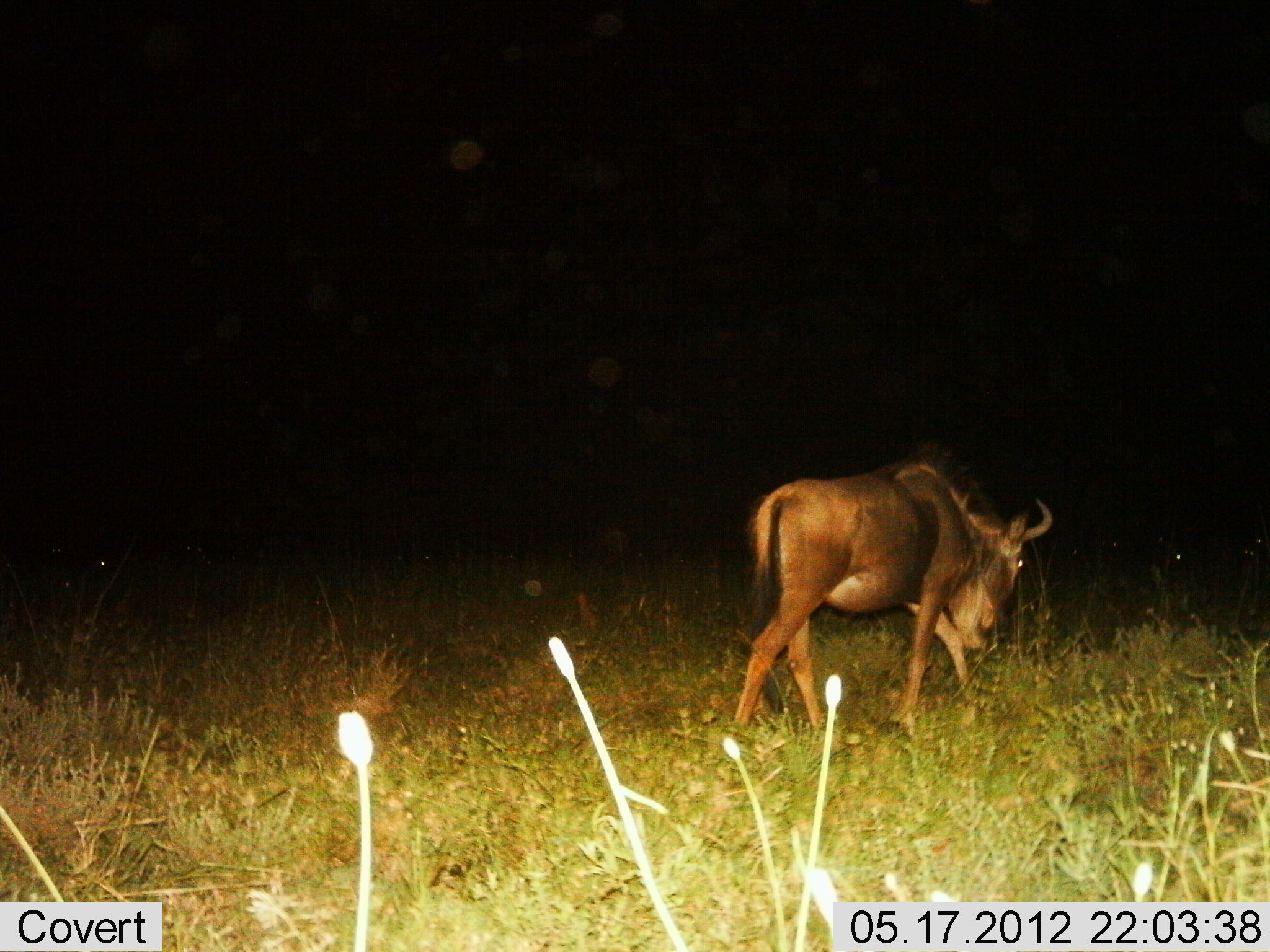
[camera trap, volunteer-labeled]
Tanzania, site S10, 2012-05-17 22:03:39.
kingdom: Animalia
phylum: Chordata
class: Mammalia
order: Artiodactyla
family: Bovidae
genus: Connochaetes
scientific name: Connochaetes taurinus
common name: blue wildebeest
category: wildebeest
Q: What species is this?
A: Wildebeest (blue wildebeest) (Connochaetes taurinus).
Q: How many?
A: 1.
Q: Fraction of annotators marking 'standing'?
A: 30%.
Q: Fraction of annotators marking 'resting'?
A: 10%.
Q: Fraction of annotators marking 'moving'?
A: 70%.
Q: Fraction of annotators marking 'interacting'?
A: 0%.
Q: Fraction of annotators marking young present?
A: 0%.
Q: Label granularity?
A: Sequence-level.